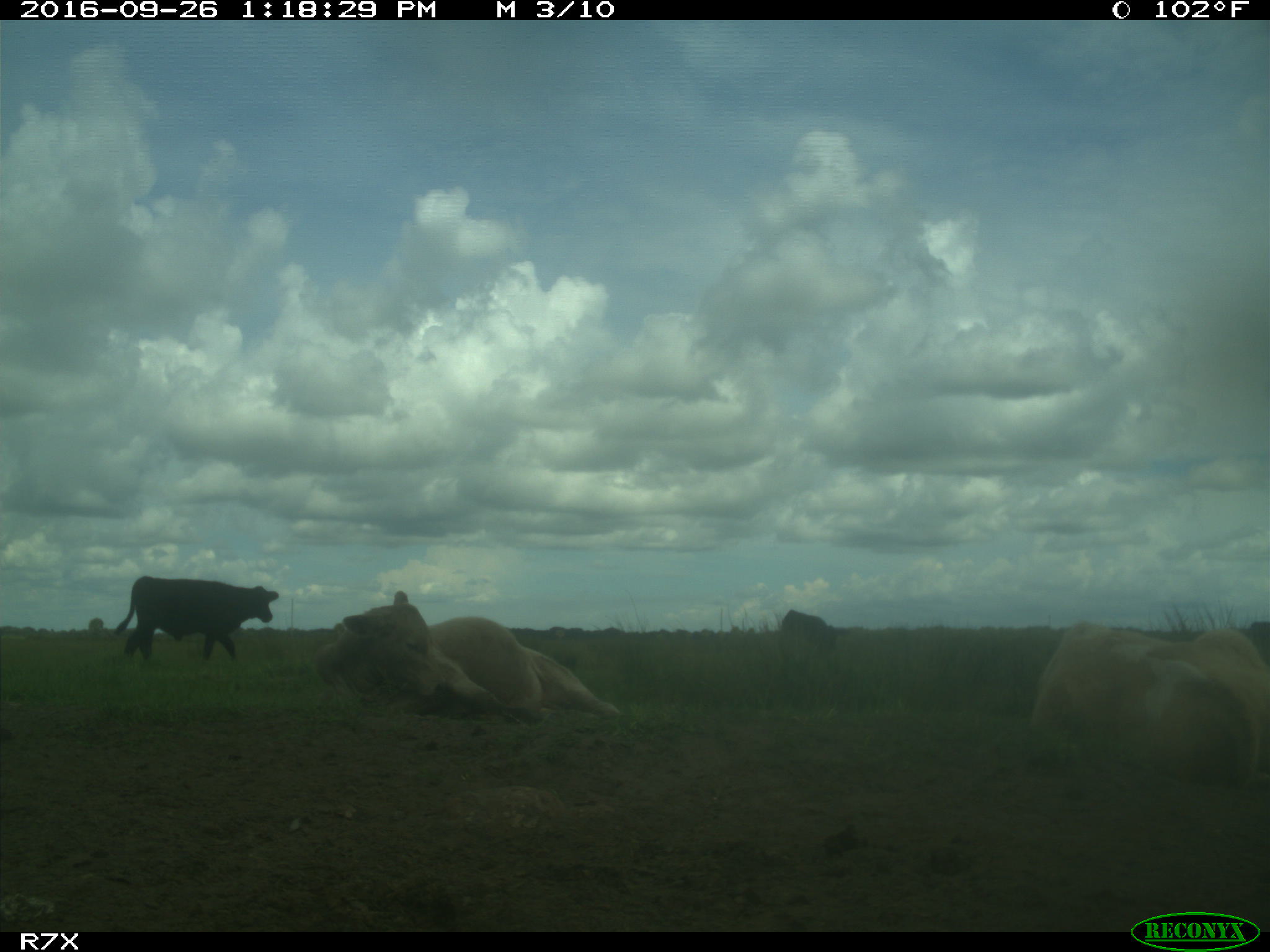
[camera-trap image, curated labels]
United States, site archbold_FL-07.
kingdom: Animalia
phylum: Chordata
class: Mammalia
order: Artiodactyla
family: Bovidae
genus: Bos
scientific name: Bos taurus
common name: domestic cow